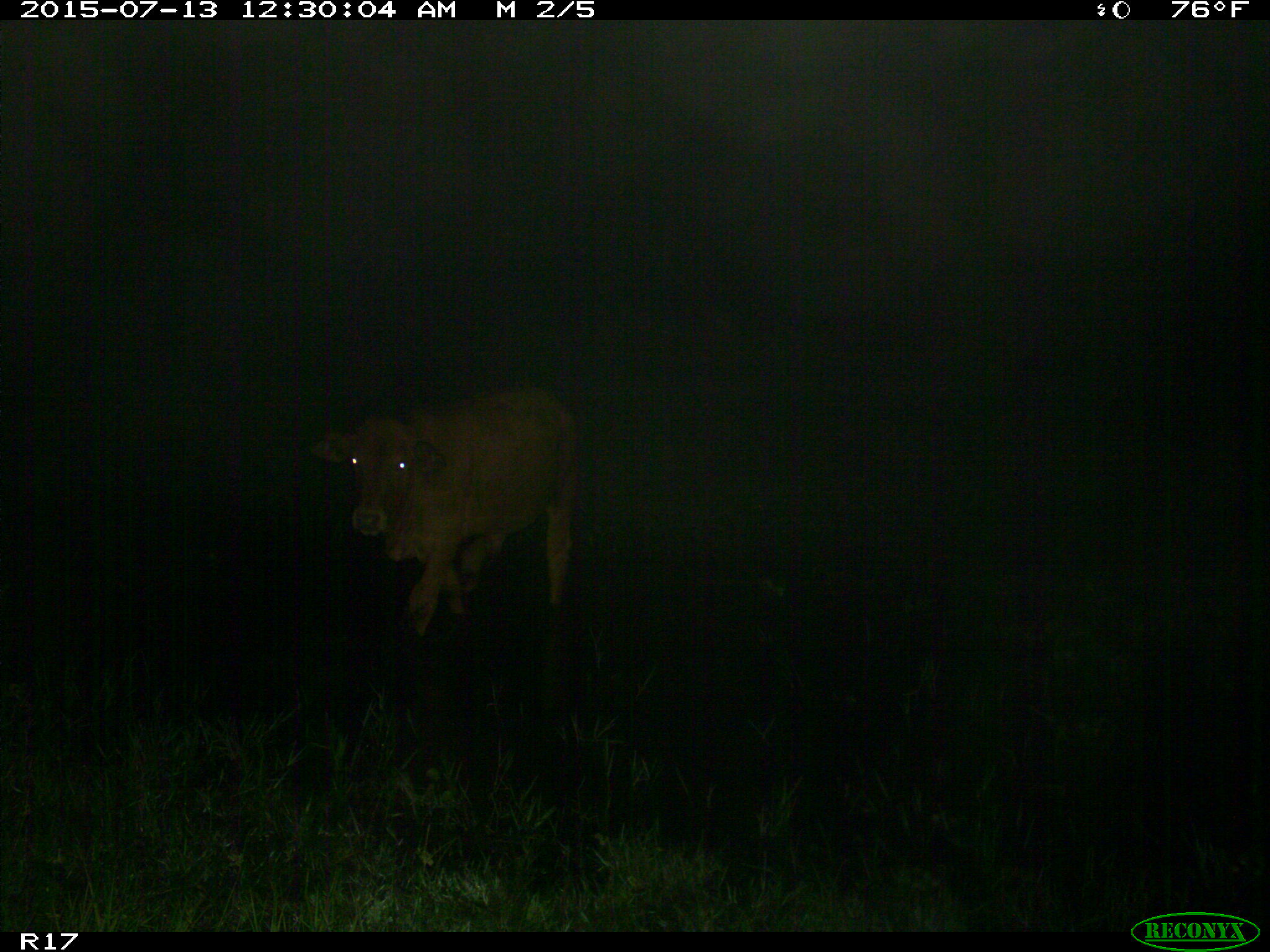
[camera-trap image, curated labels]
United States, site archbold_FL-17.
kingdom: Animalia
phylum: Chordata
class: Mammalia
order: Artiodactyla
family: Bovidae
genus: Bos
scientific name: Bos taurus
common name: domestic cow